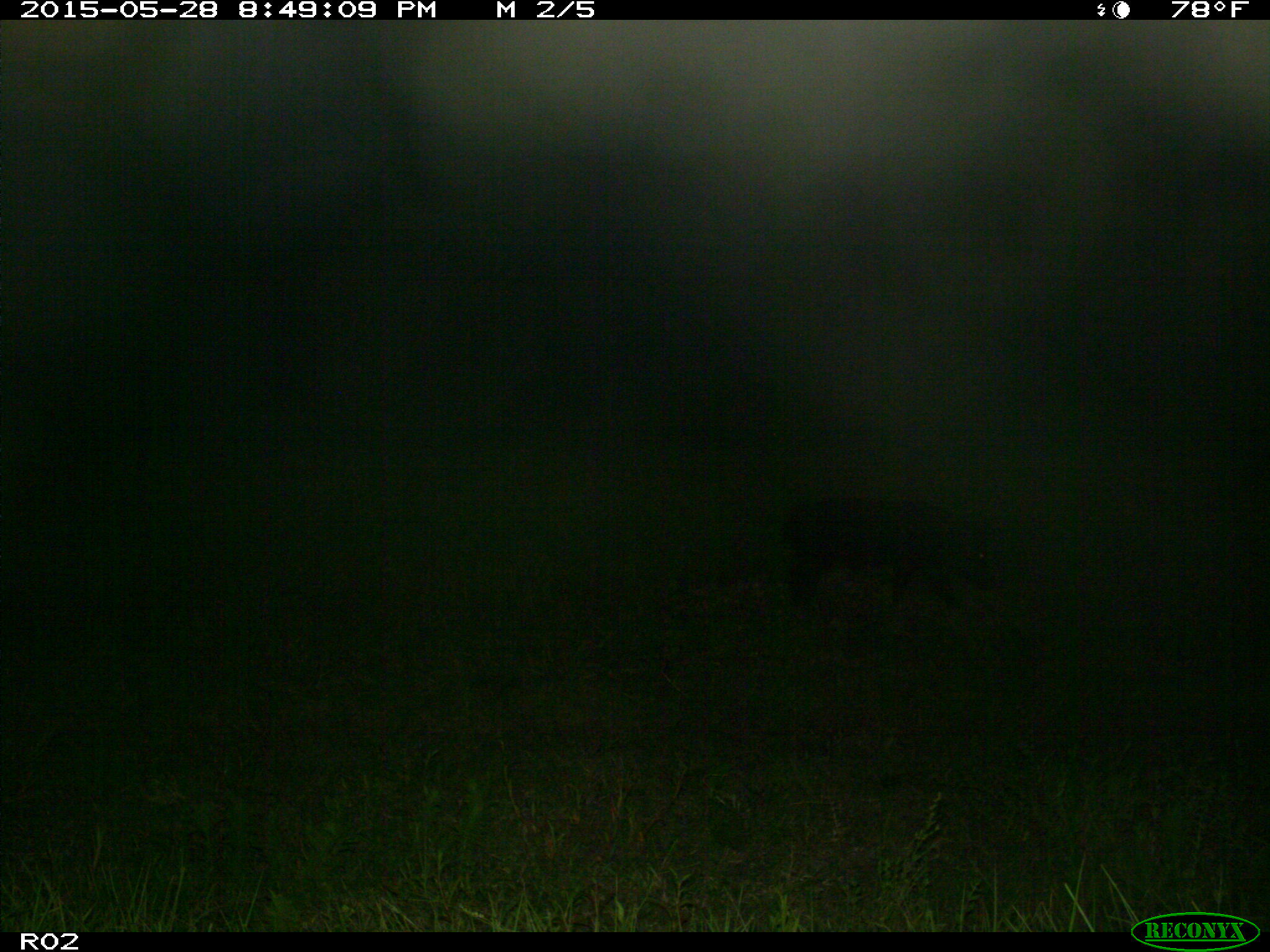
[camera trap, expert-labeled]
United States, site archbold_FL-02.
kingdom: Animalia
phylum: Chordata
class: Mammalia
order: Artiodactyla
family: Suidae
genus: Sus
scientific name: Sus scrofa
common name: wild boar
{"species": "Sus scrofa (wild boar)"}